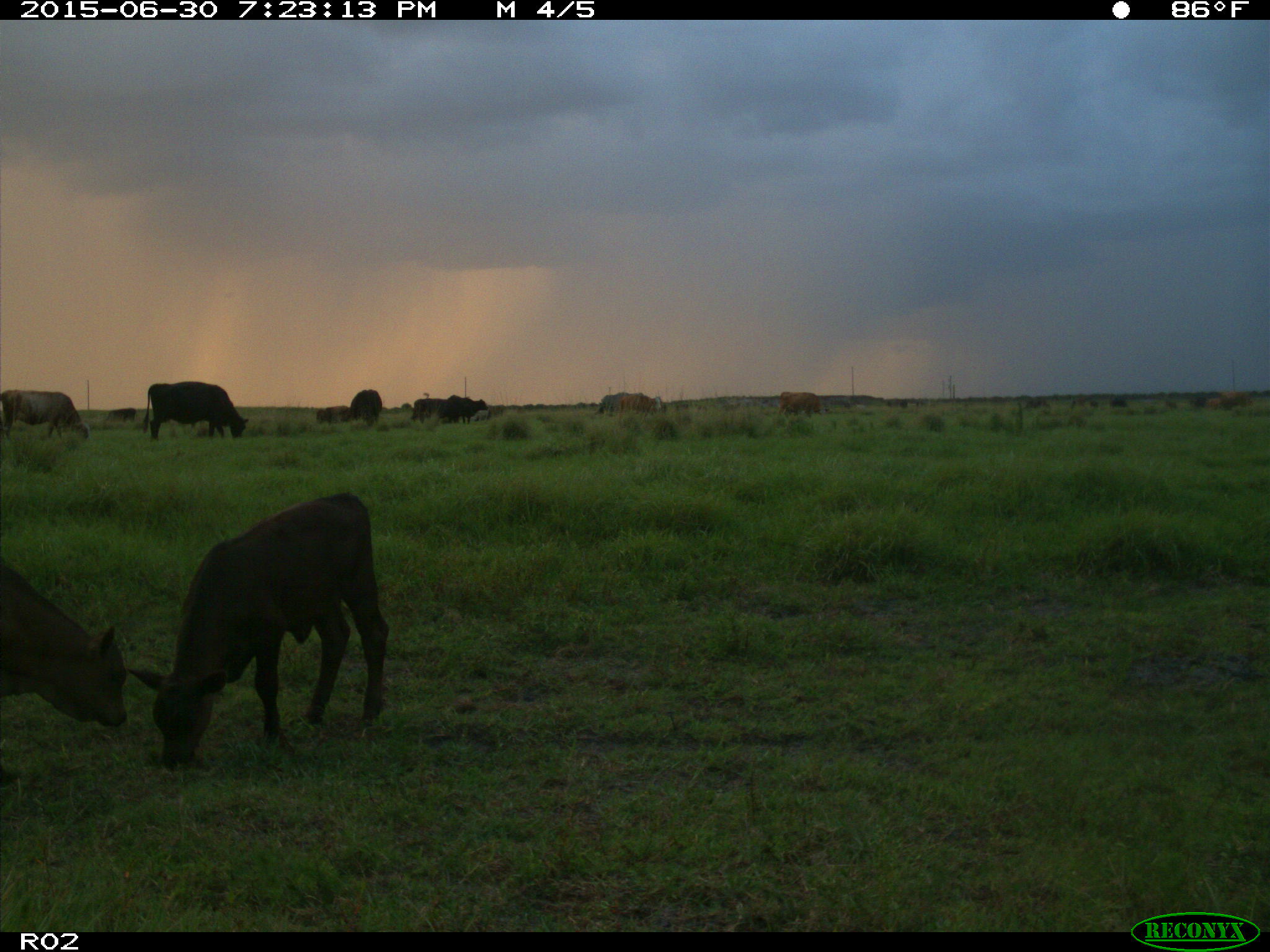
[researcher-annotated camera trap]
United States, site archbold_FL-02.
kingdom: Animalia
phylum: Chordata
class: Mammalia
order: Artiodactyla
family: Bovidae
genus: Bos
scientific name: Bos taurus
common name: domestic cow